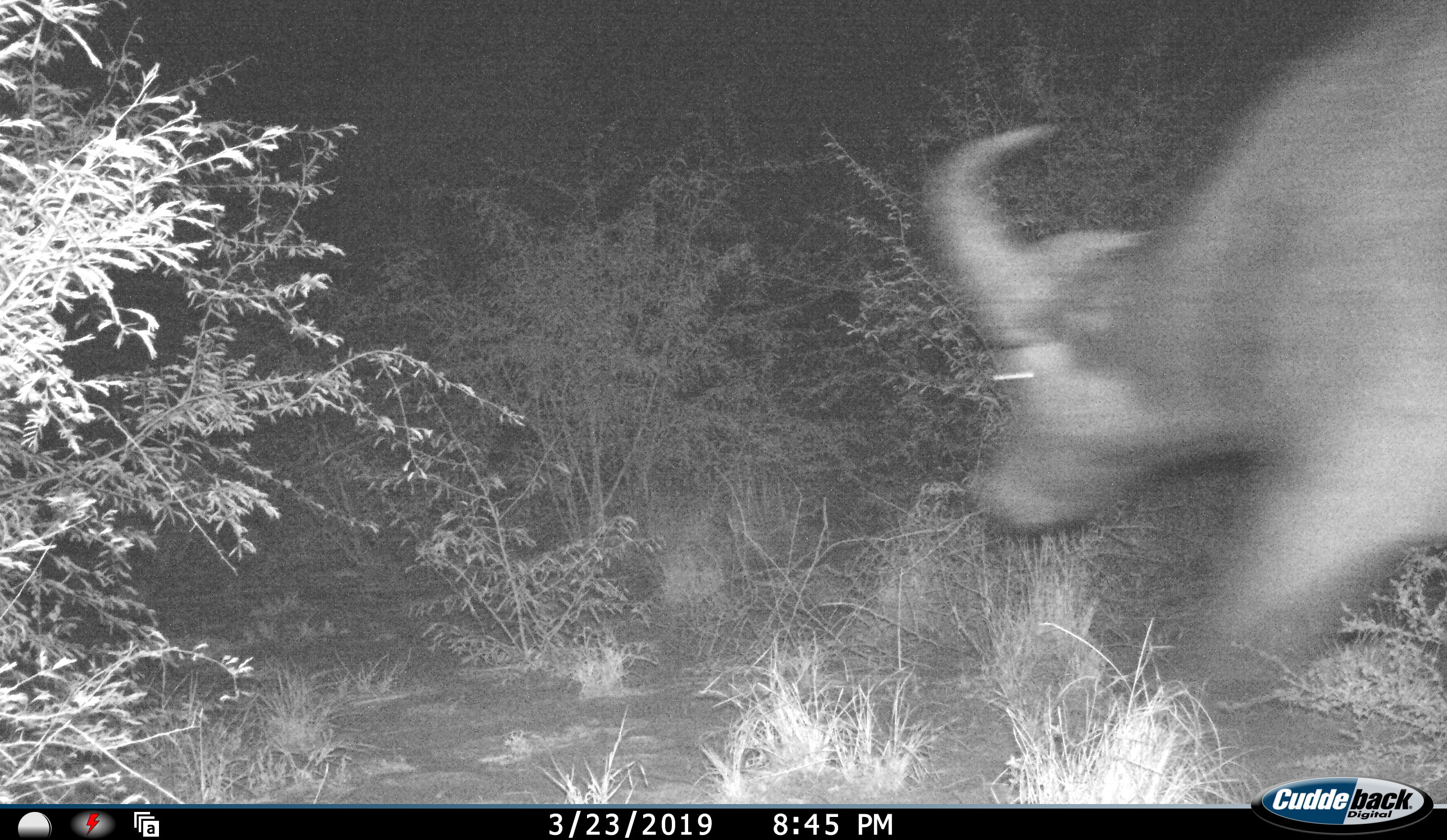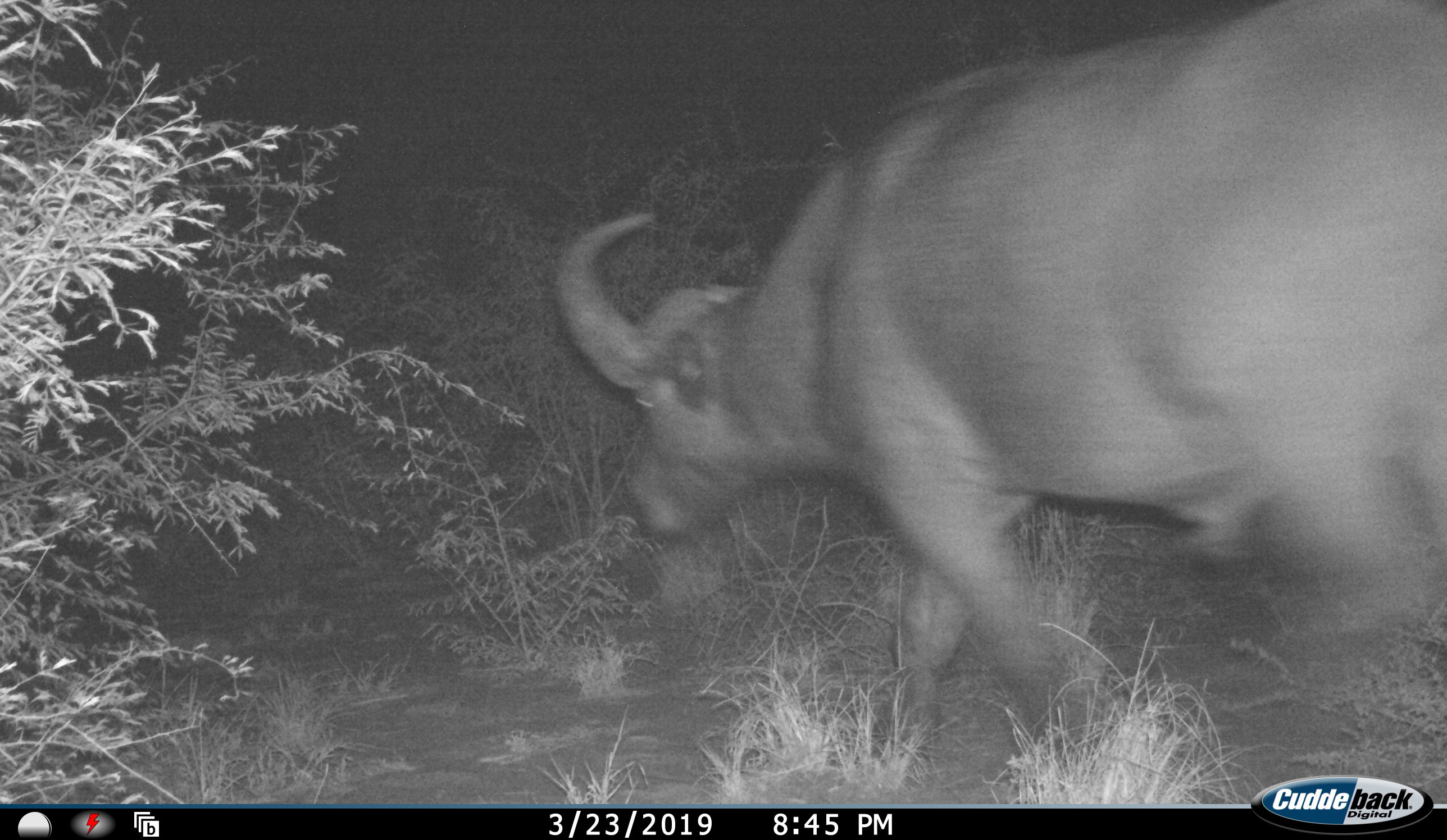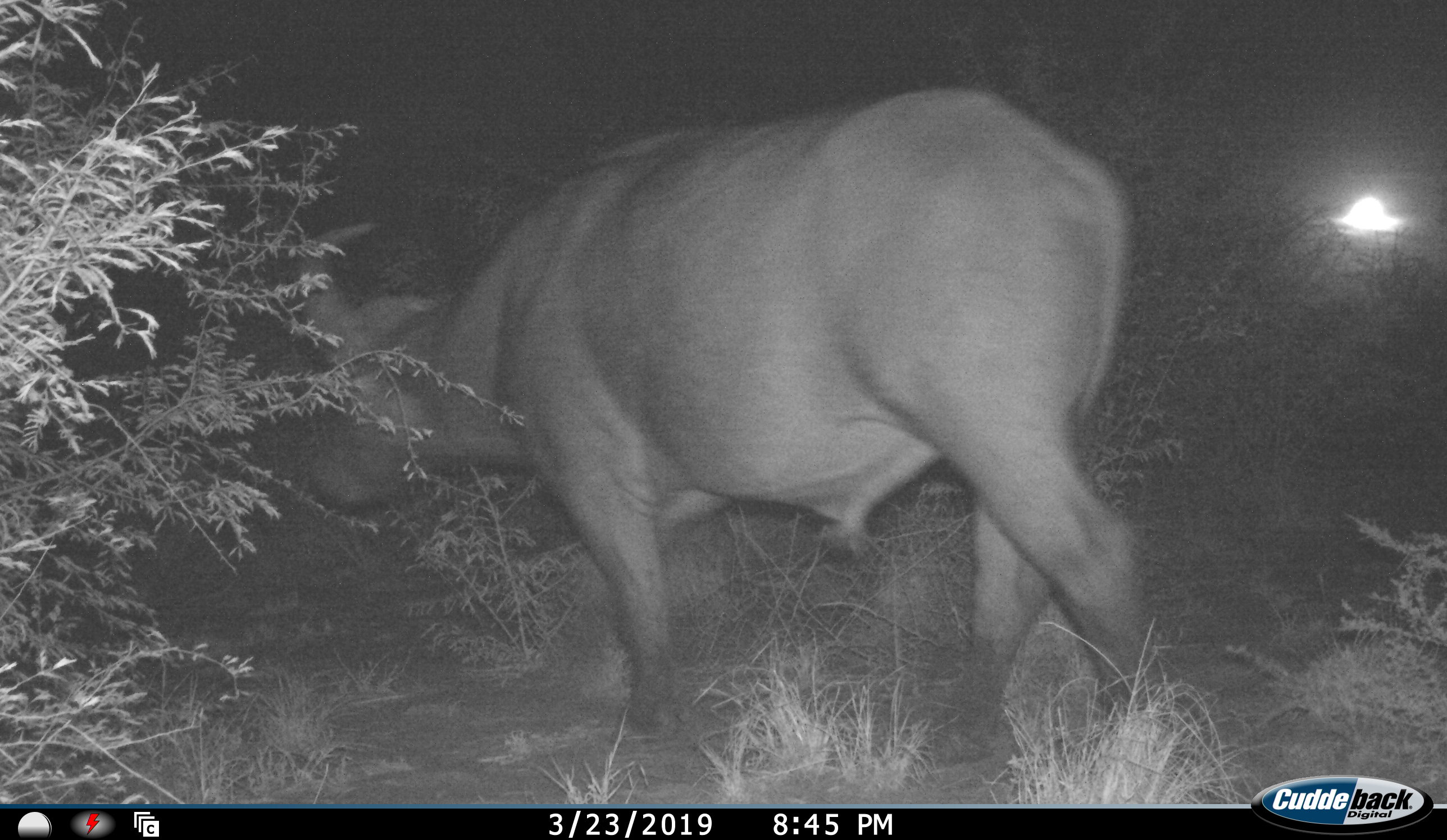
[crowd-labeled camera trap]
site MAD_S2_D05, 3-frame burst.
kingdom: Animalia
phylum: Chordata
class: Mammalia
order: Artiodactyla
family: Bovidae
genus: Syncerus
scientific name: Syncerus caffer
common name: african buffalo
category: buffalo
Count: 1.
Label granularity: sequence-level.